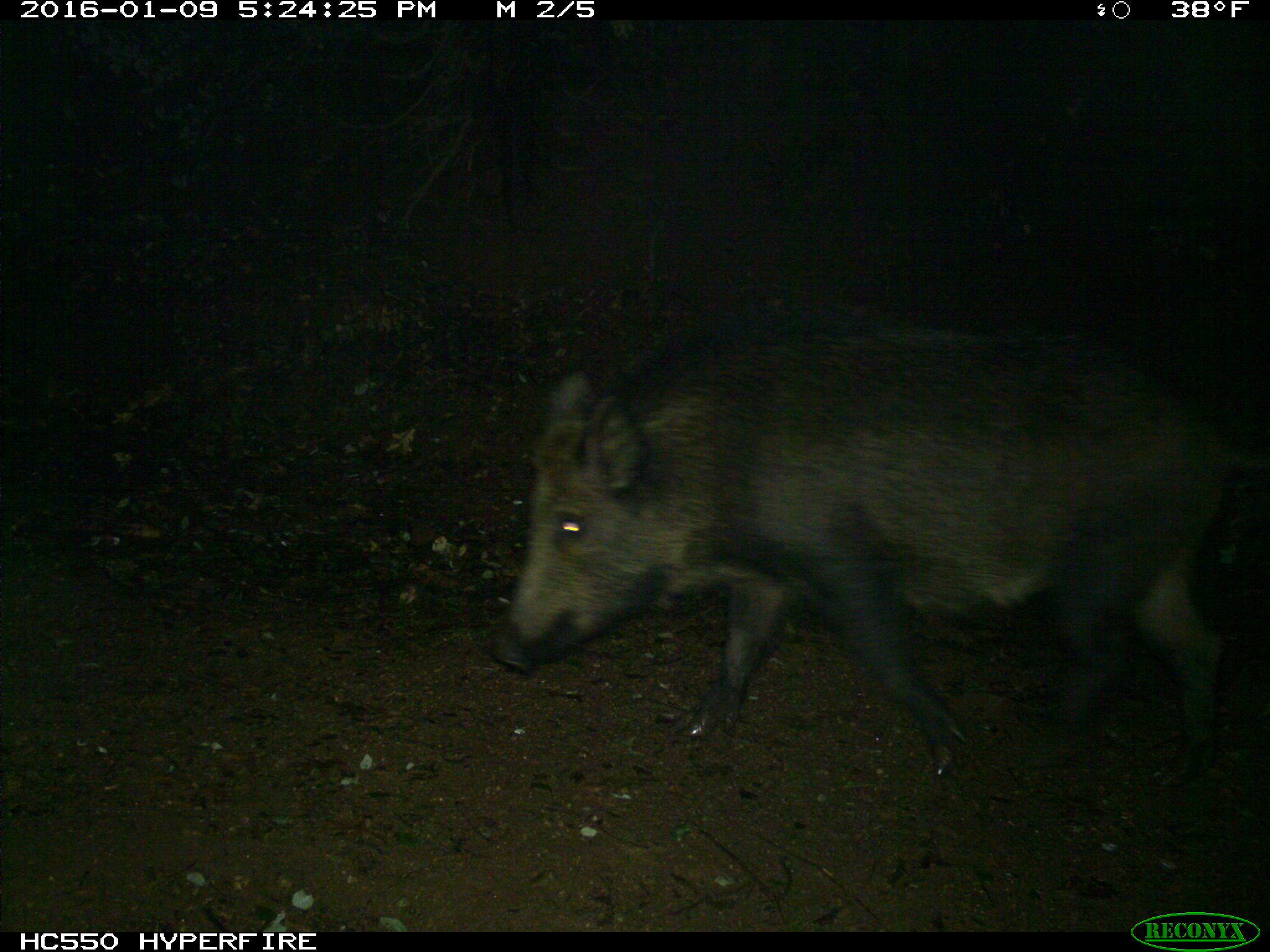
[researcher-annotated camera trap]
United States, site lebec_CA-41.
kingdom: Animalia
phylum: Chordata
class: Mammalia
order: Artiodactyla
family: Suidae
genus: Sus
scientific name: Sus scrofa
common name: wild boar